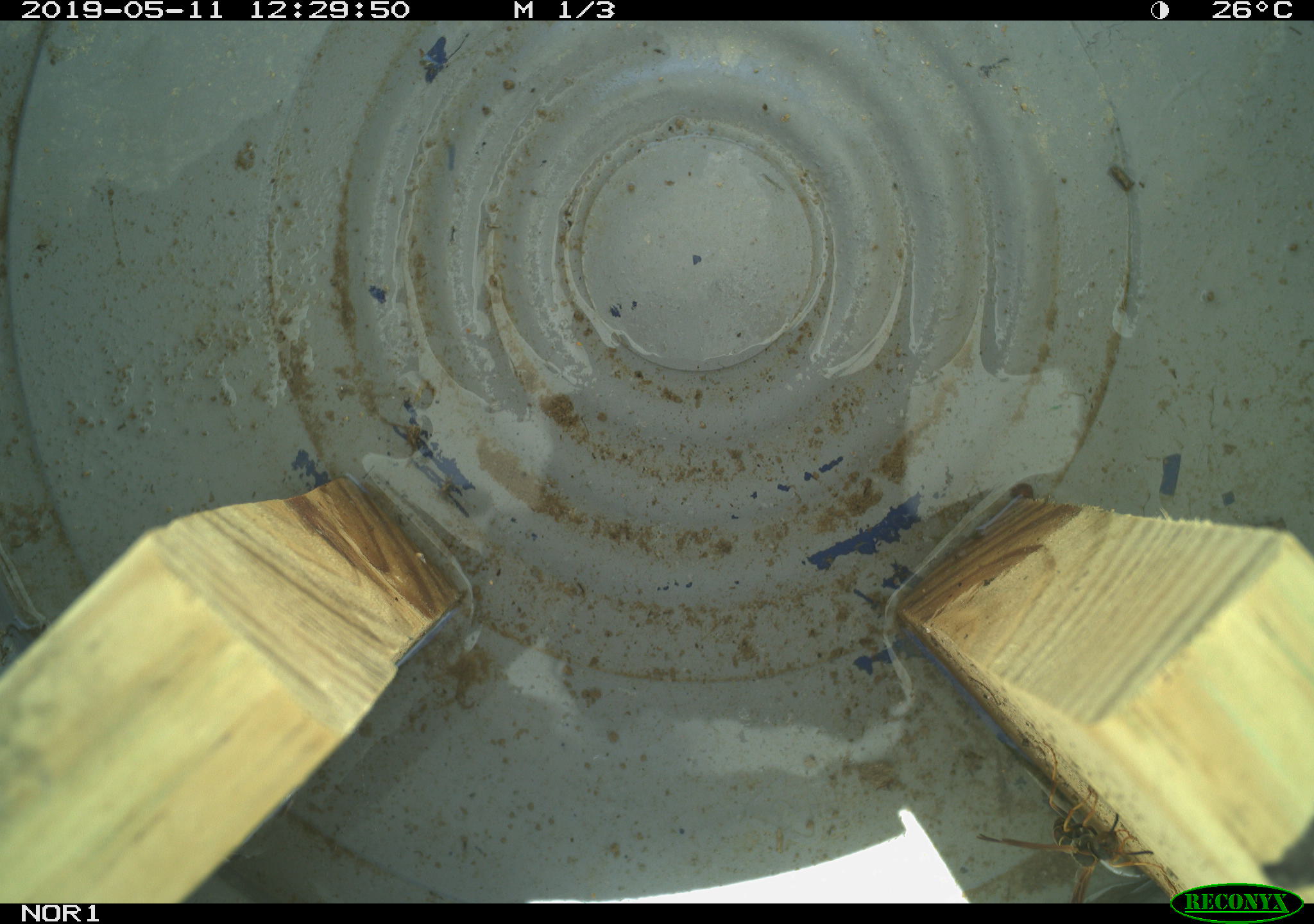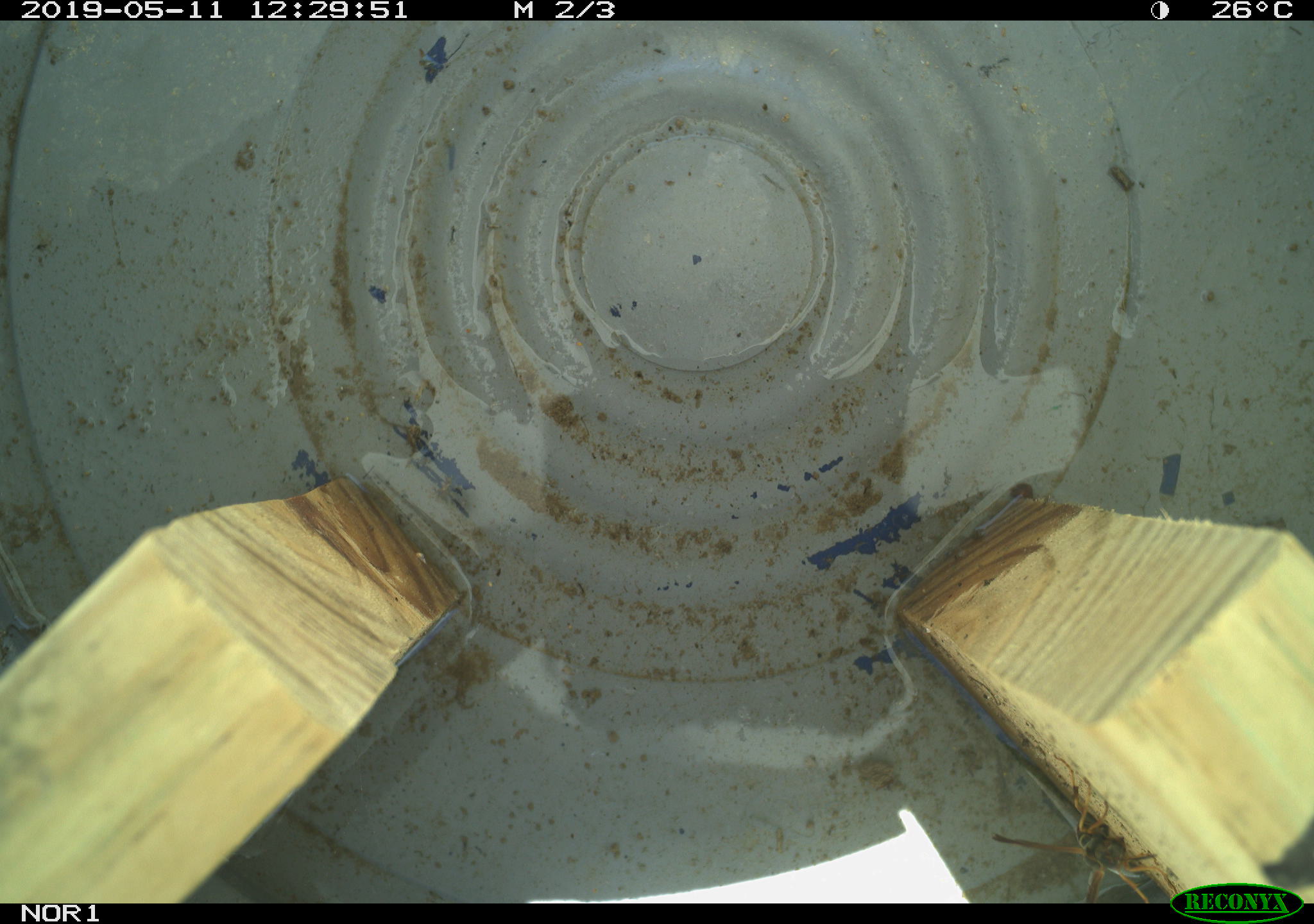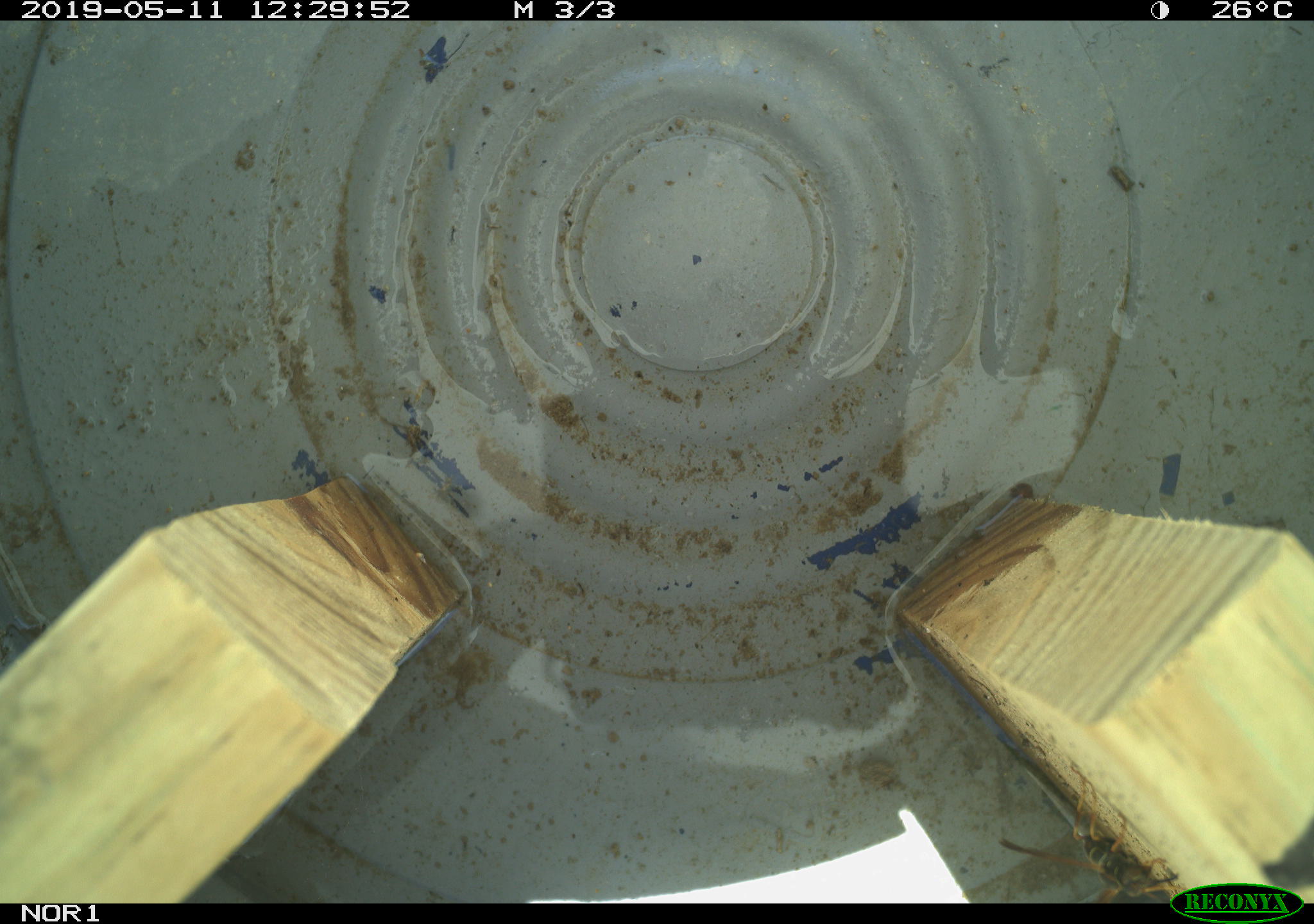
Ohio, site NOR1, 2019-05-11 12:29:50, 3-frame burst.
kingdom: Animalia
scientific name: Animalia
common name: animal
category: invertebrate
Invertebrate (animal) (Animalia).